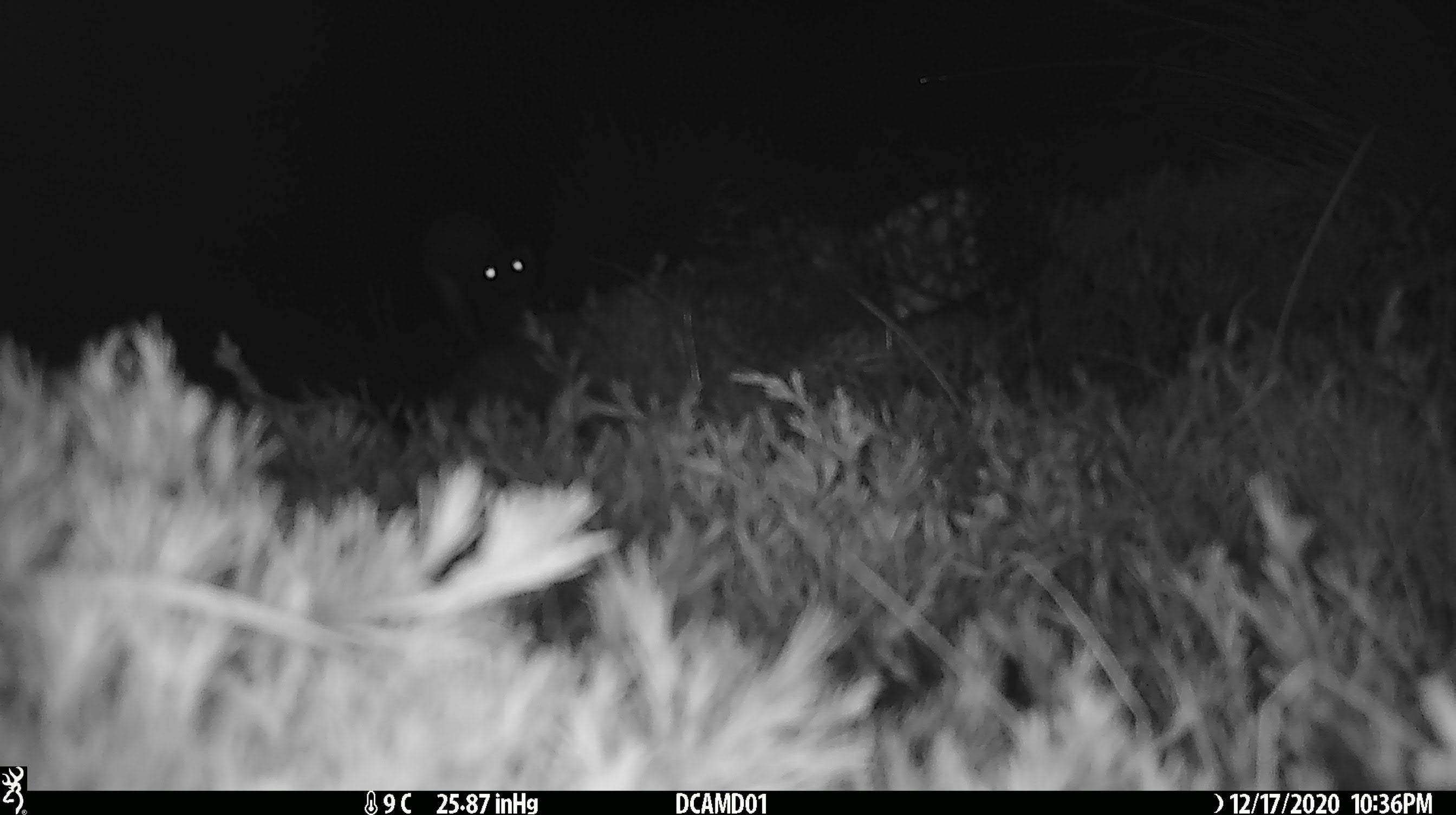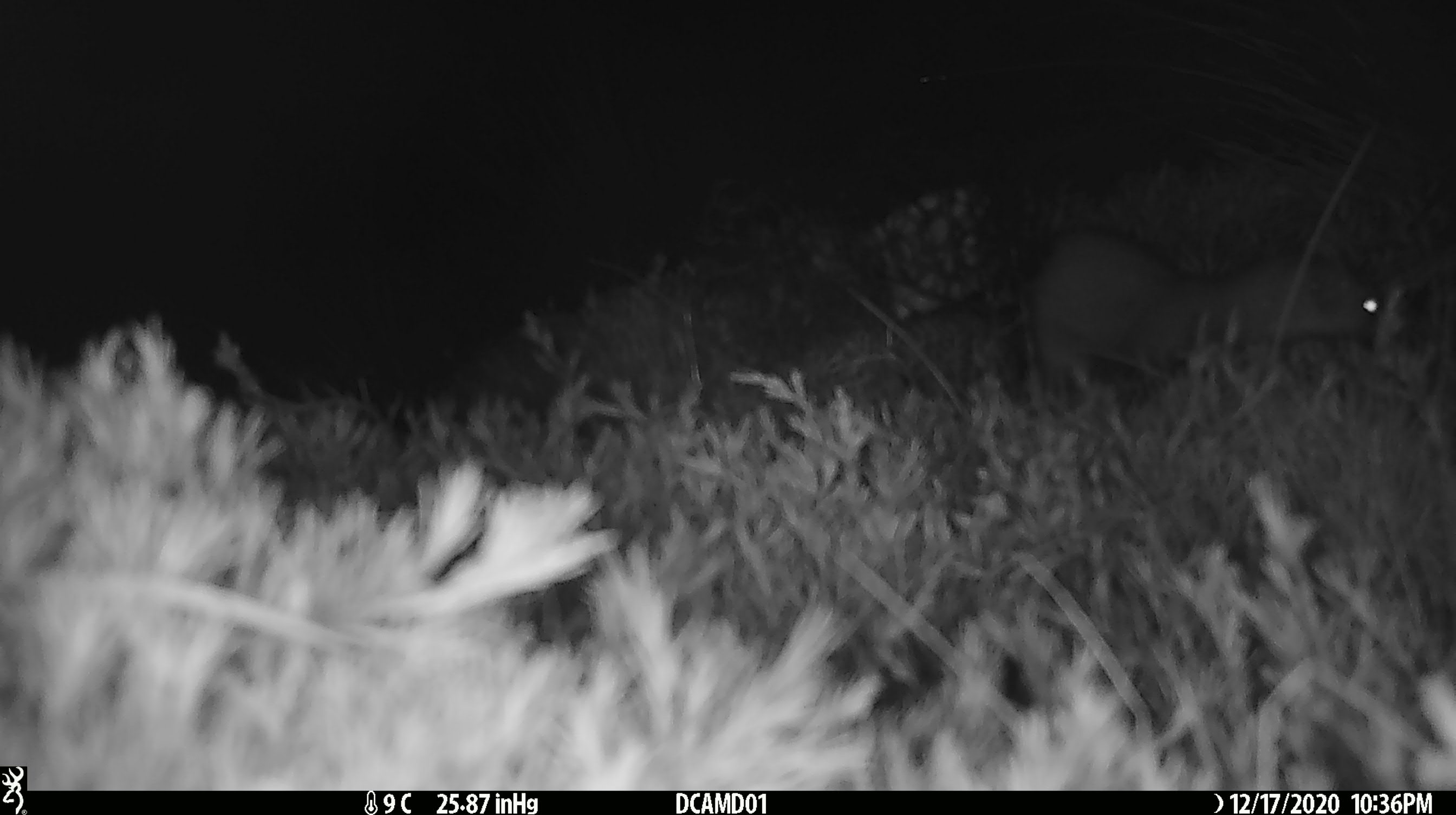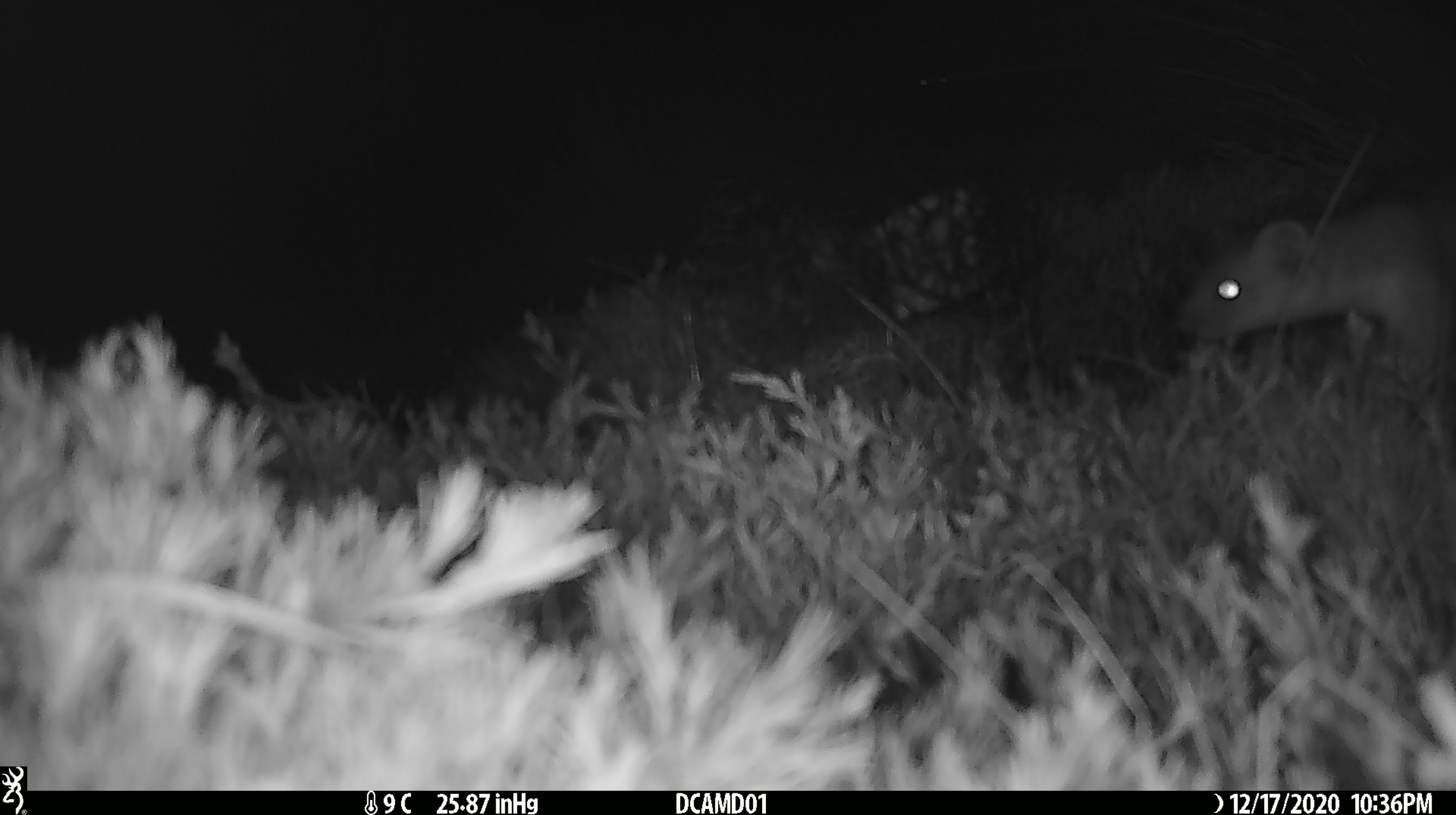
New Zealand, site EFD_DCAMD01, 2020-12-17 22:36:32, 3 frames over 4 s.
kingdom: Animalia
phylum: Chordata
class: Mammalia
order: Carnivora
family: Mustelidae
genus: Mustela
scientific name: Mustela erminea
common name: stoat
Stoat (Mustela erminea).